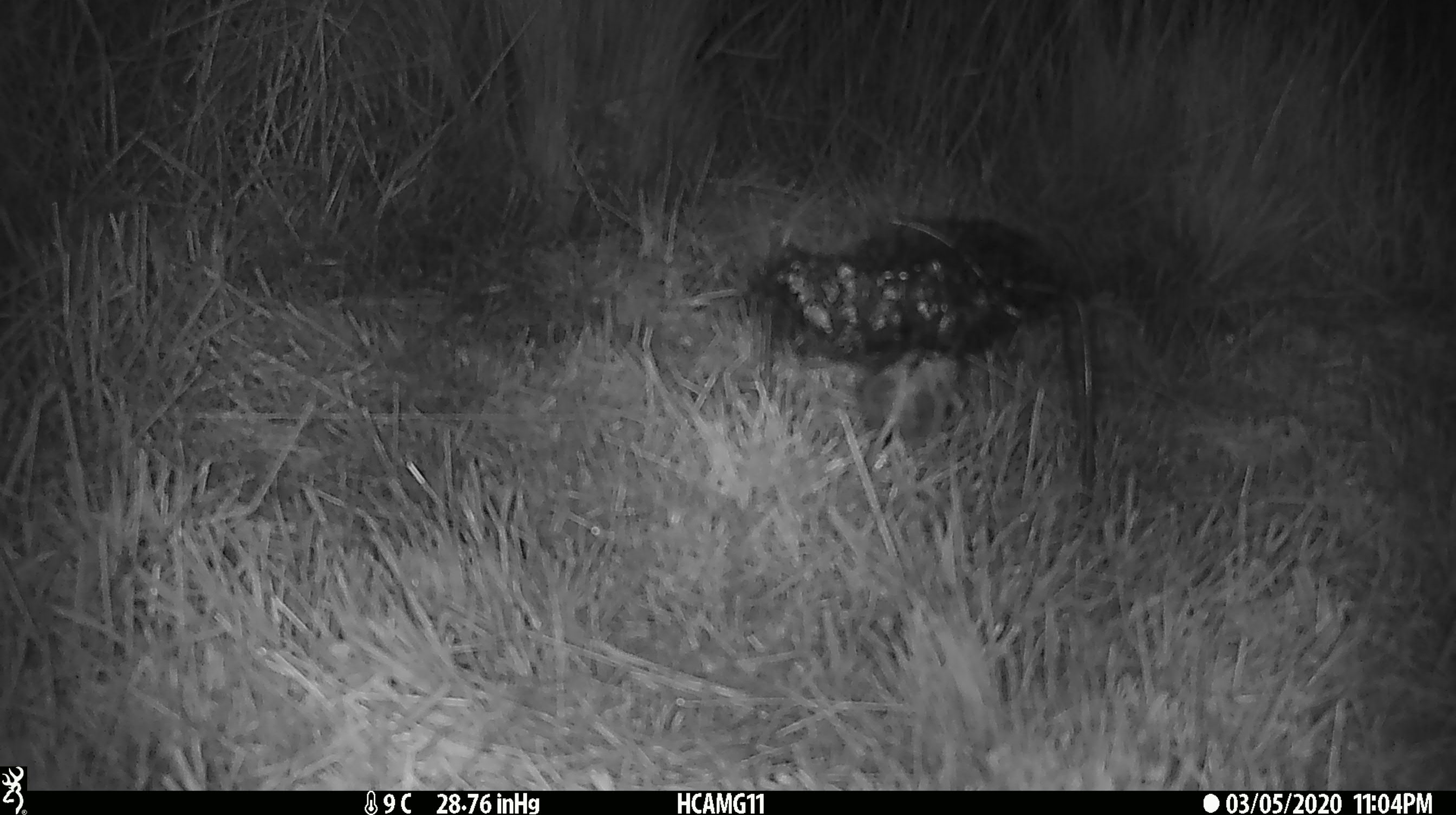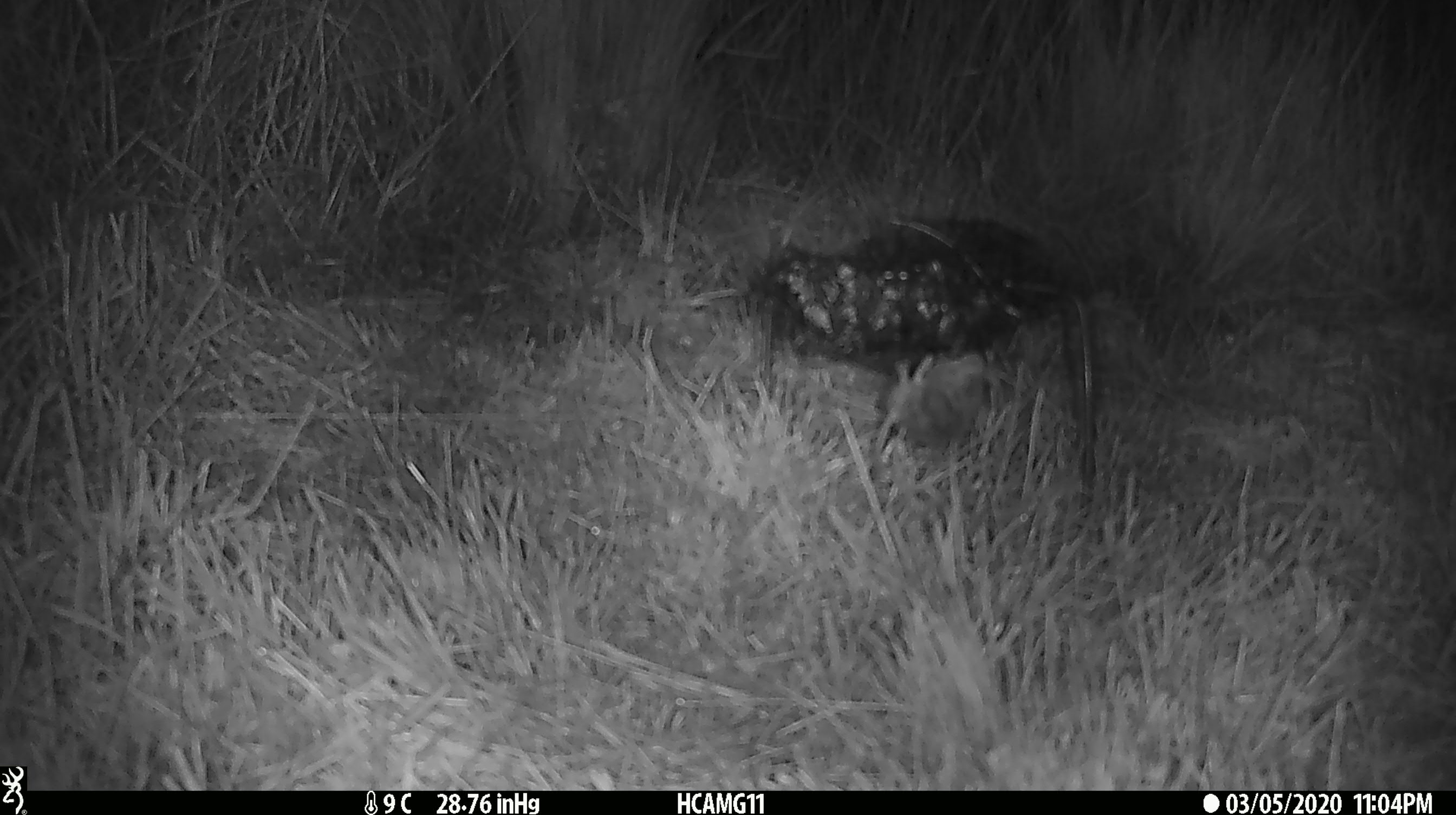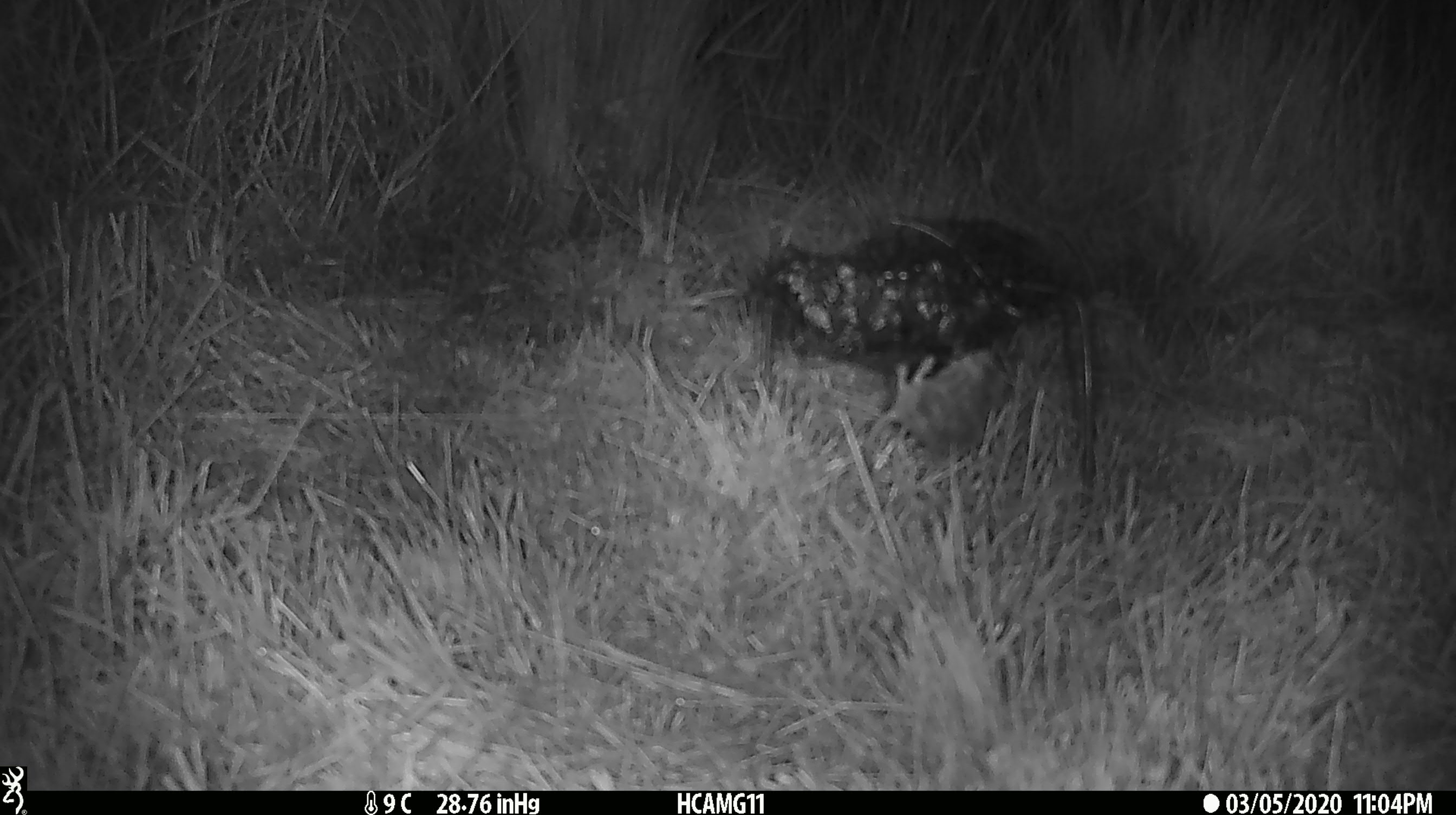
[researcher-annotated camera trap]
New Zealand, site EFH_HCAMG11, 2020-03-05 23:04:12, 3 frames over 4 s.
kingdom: Animalia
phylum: Chordata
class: Mammalia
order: Rodentia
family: Muridae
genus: Mus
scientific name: Mus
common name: mouse